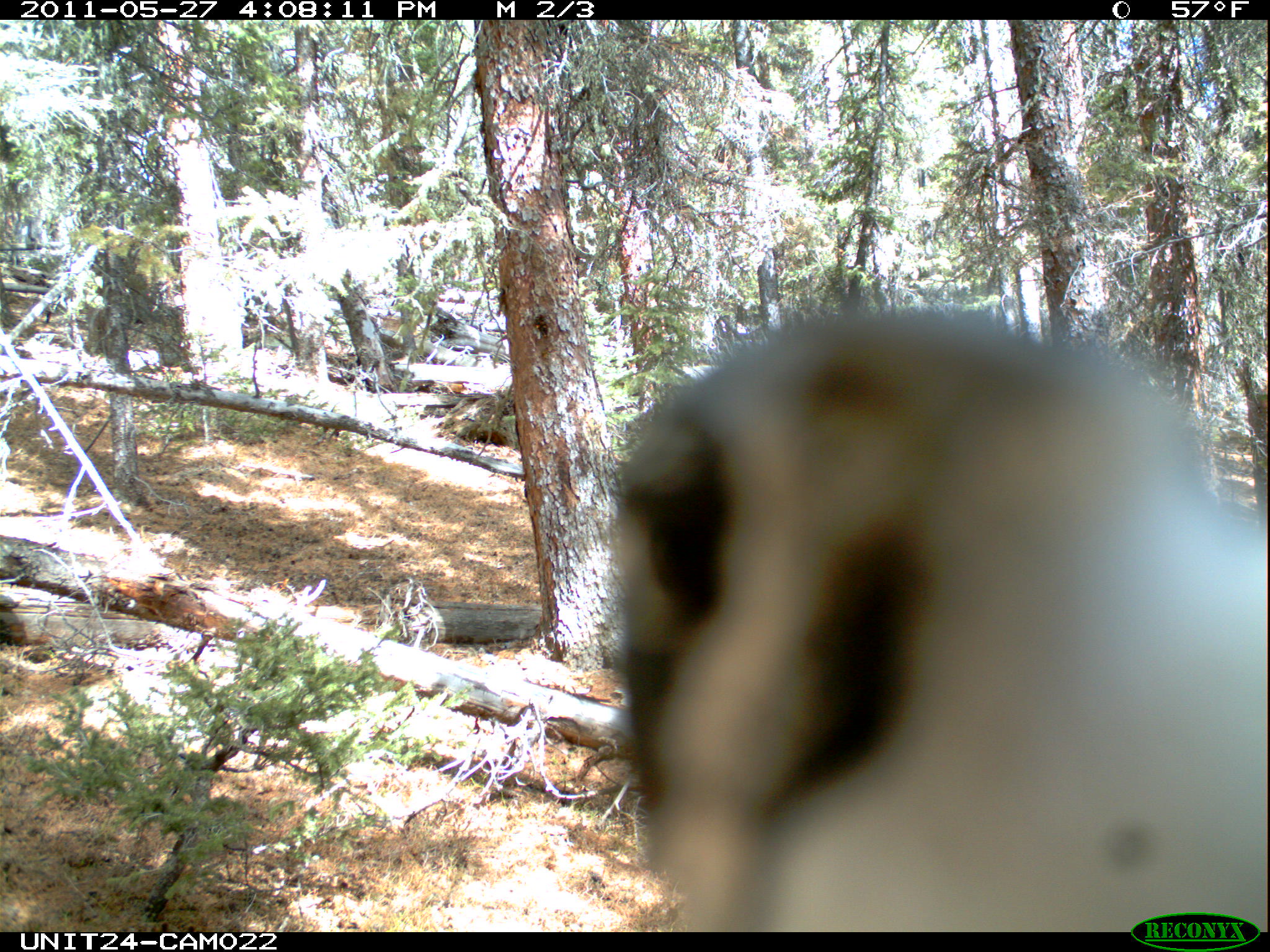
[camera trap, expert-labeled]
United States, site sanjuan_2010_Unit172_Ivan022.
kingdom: Animalia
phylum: Chordata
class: Aves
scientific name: Aves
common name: birds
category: unidentified bird